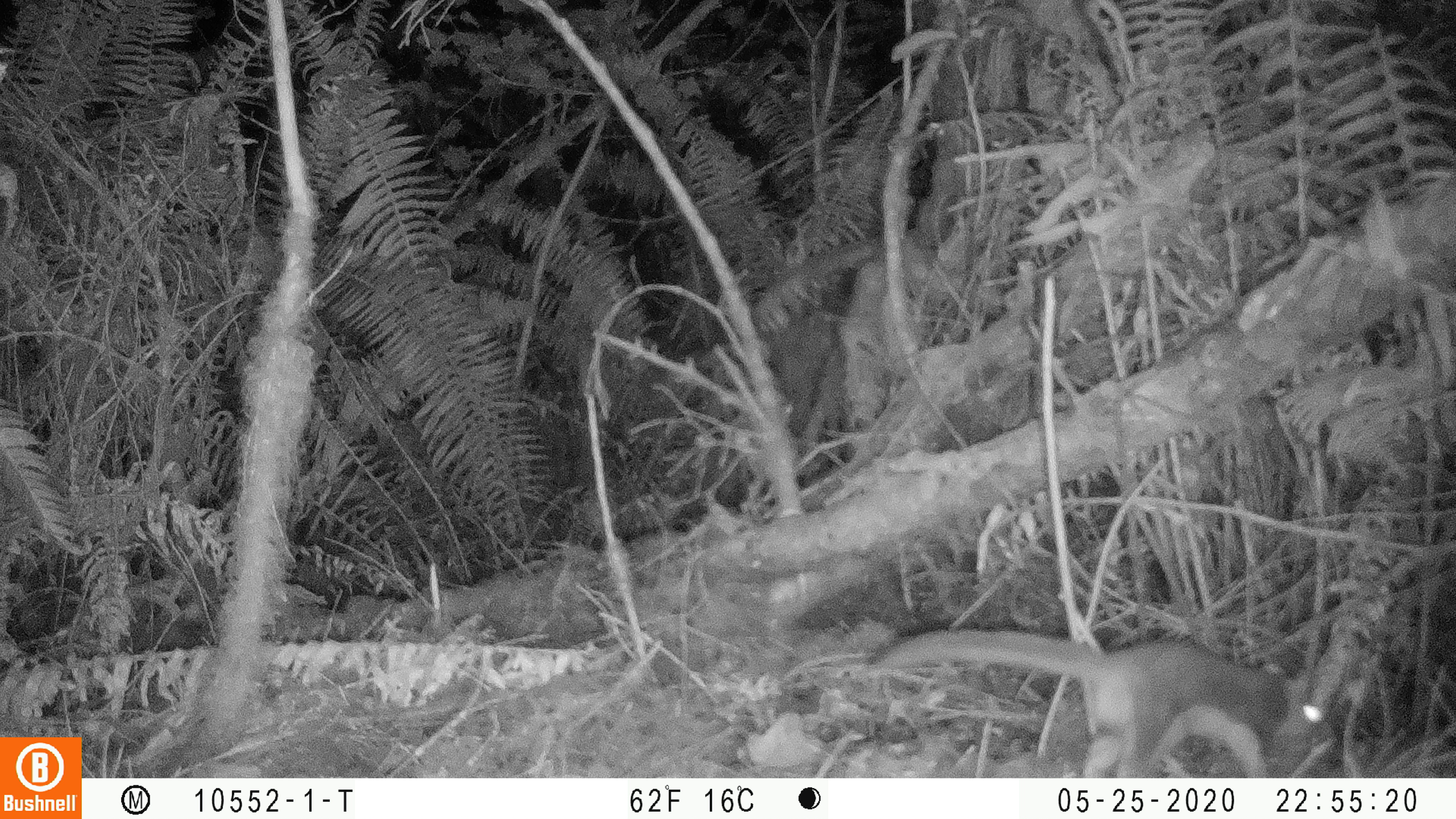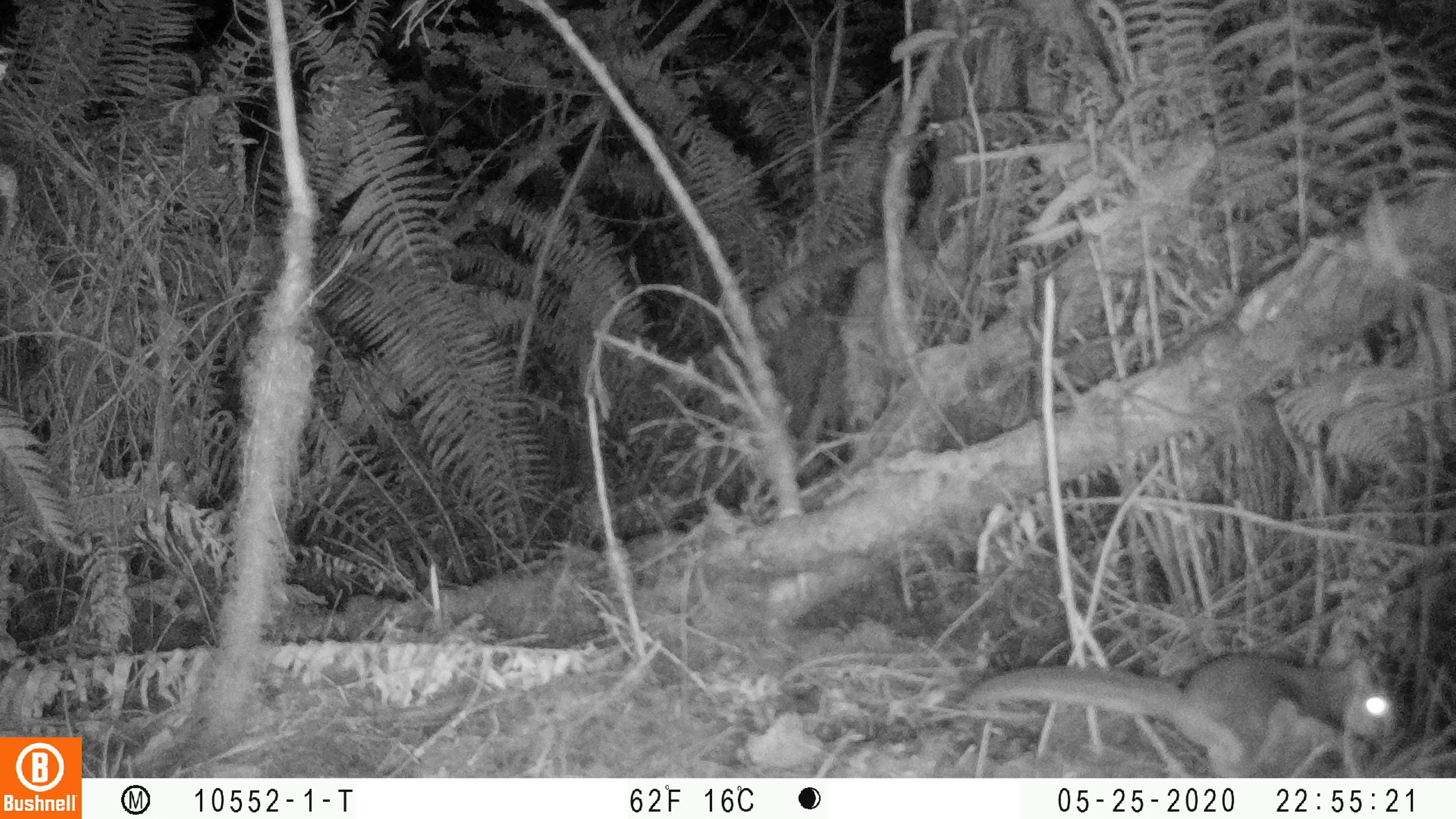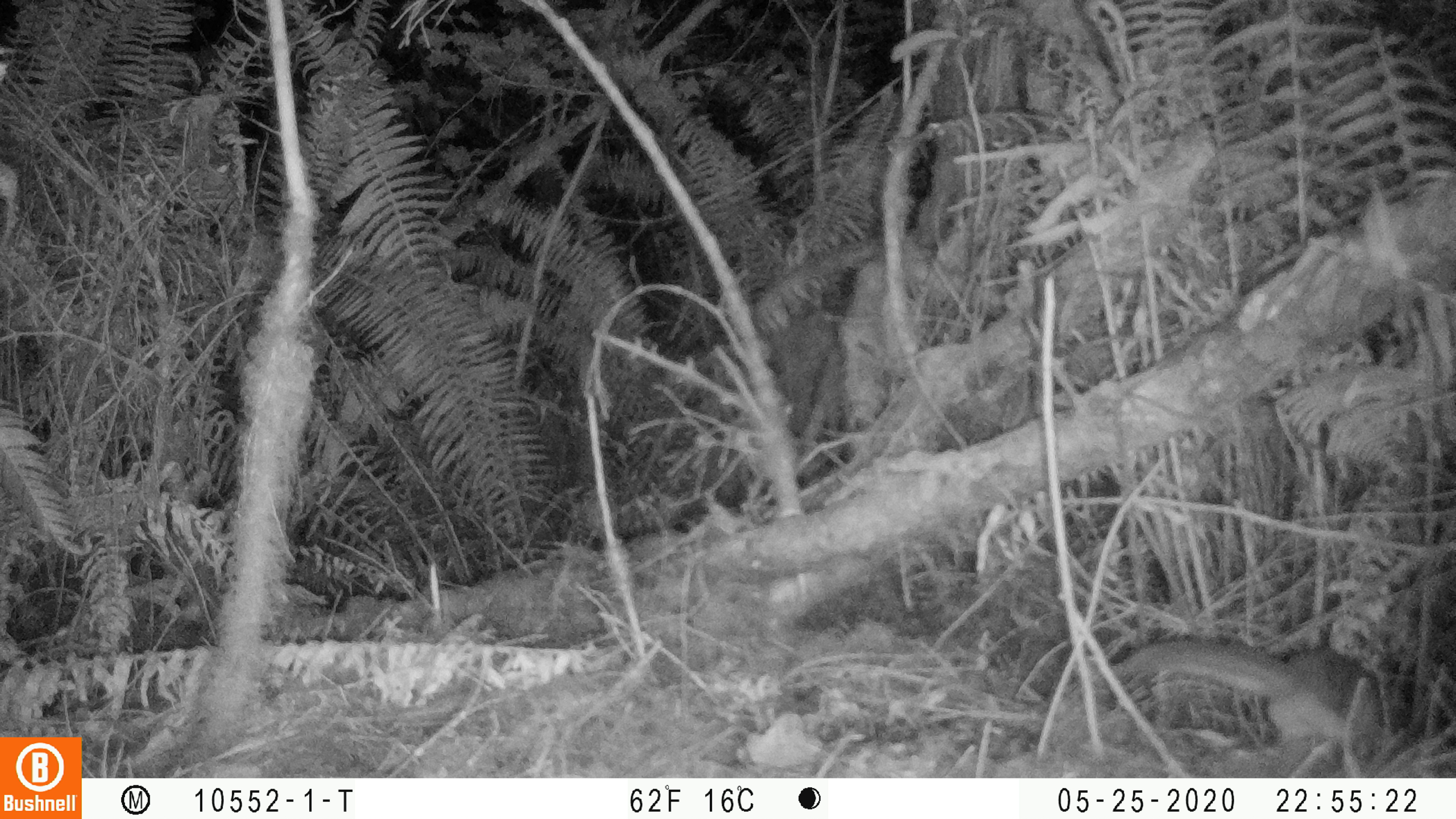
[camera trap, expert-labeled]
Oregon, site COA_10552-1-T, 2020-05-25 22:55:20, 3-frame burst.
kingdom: Animalia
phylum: Chordata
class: Mammalia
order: Rodentia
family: Sciuridae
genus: Glaucomys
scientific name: Glaucomys oregonensis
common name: humboldt's flying squirrel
Humboldt's flying squirrel (Glaucomys oregonensis).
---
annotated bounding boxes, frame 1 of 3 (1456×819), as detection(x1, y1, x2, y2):
humboldt's flying squirrel: detection(862, 615, 1342, 776)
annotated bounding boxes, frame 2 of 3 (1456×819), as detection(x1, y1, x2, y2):
humboldt's flying squirrel: detection(944, 643, 1409, 775)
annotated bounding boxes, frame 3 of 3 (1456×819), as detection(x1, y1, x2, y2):
humboldt's flying squirrel: detection(1101, 621, 1409, 773)